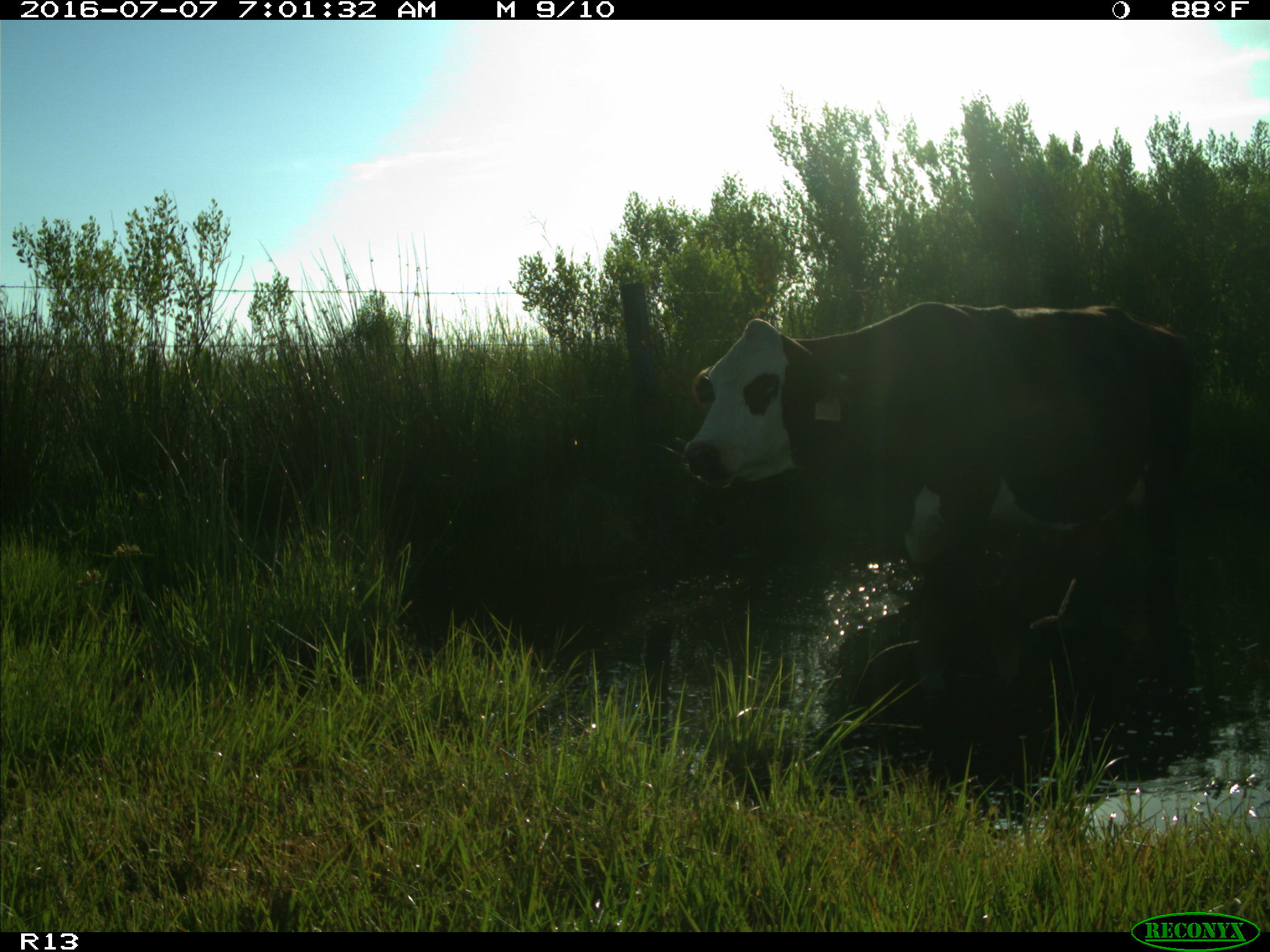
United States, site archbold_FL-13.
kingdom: Animalia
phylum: Chordata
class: Mammalia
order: Artiodactyla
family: Bovidae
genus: Bos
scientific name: Bos taurus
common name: domestic cow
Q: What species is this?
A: Bos taurus (domestic cow).